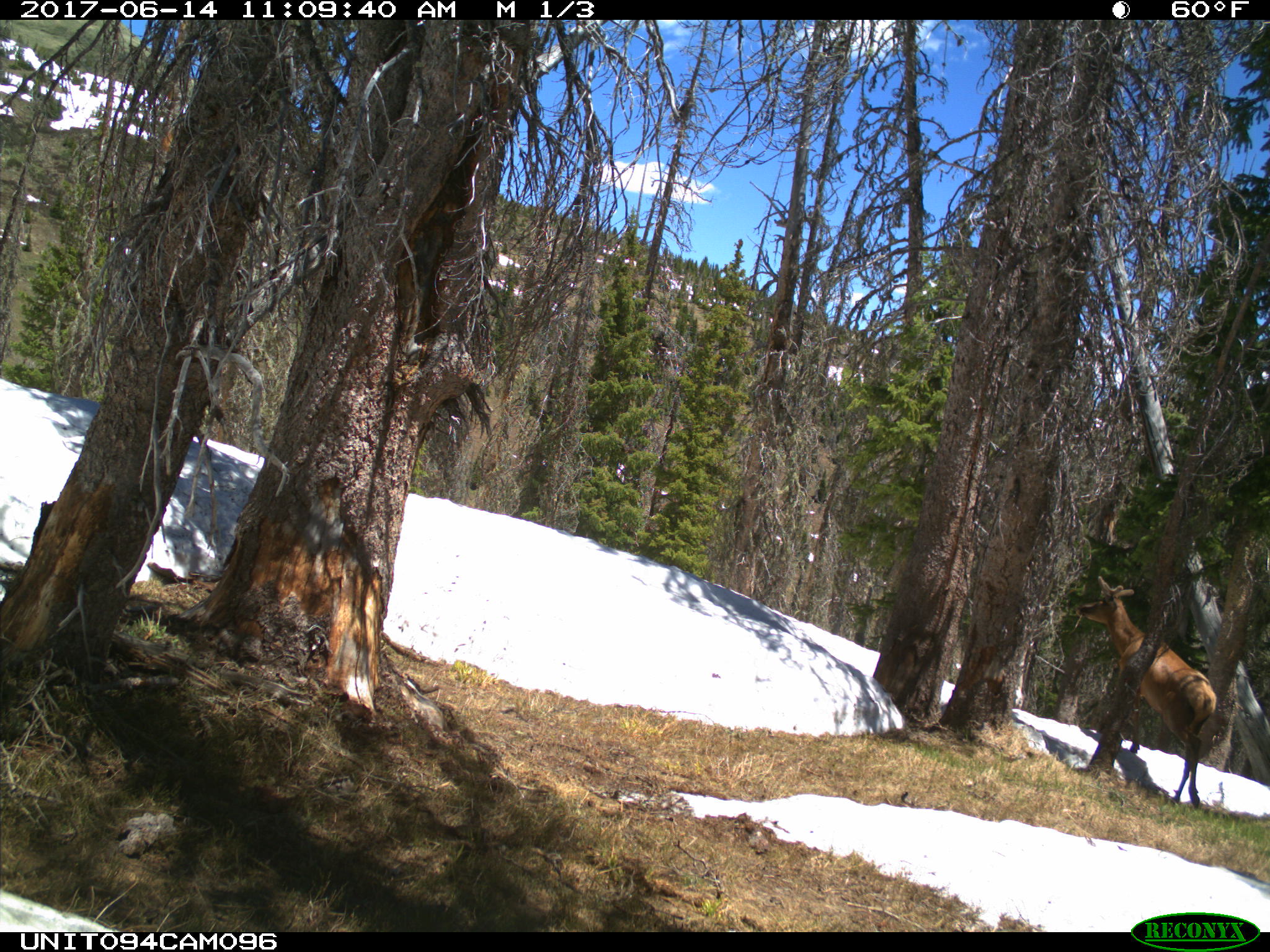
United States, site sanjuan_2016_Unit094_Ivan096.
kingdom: Animalia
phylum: Chordata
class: Mammalia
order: Artiodactyla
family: Cervidae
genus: Cervus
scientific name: Cervus elaphus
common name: red deer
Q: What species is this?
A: Cervus elaphus (red deer).